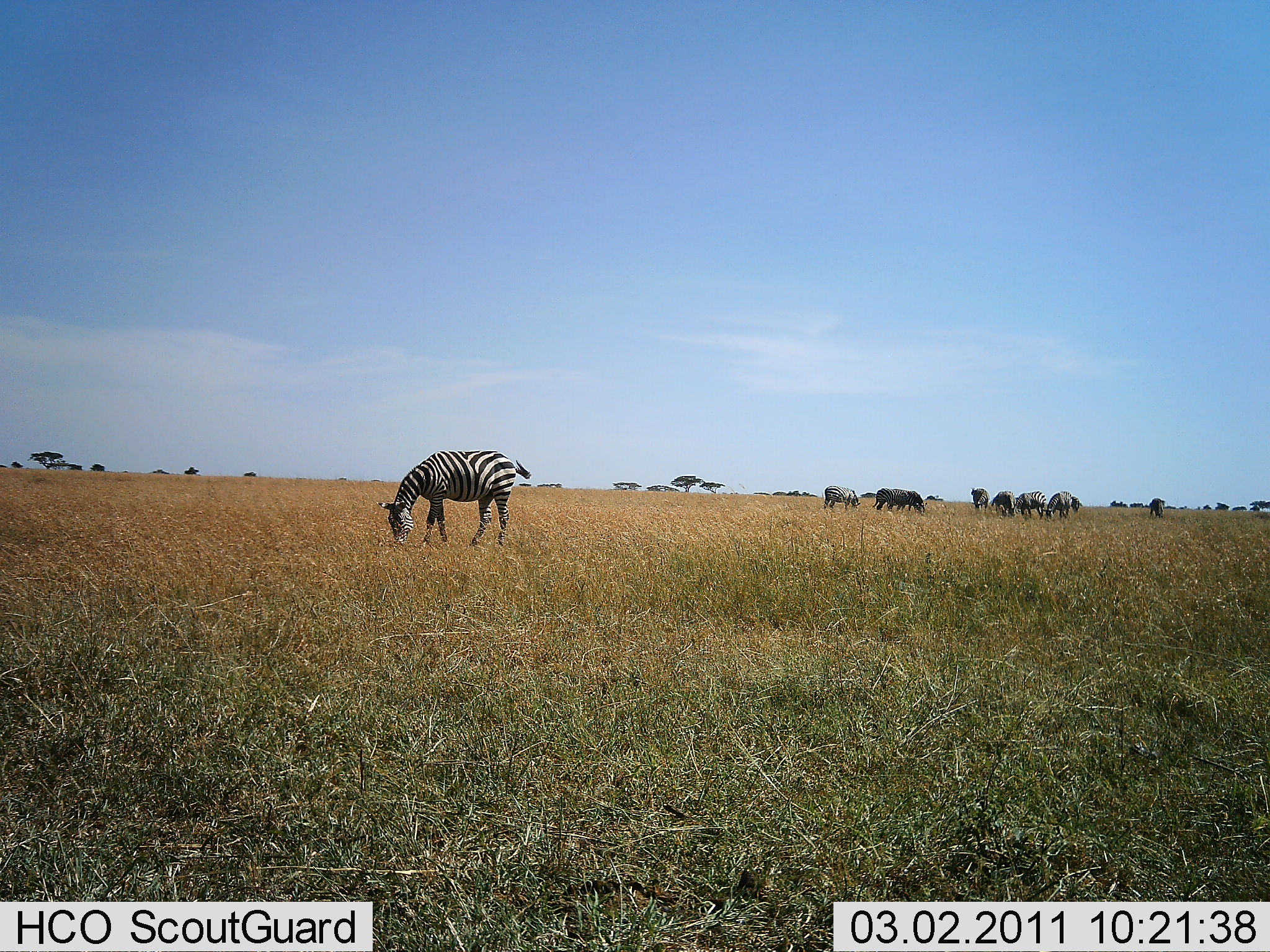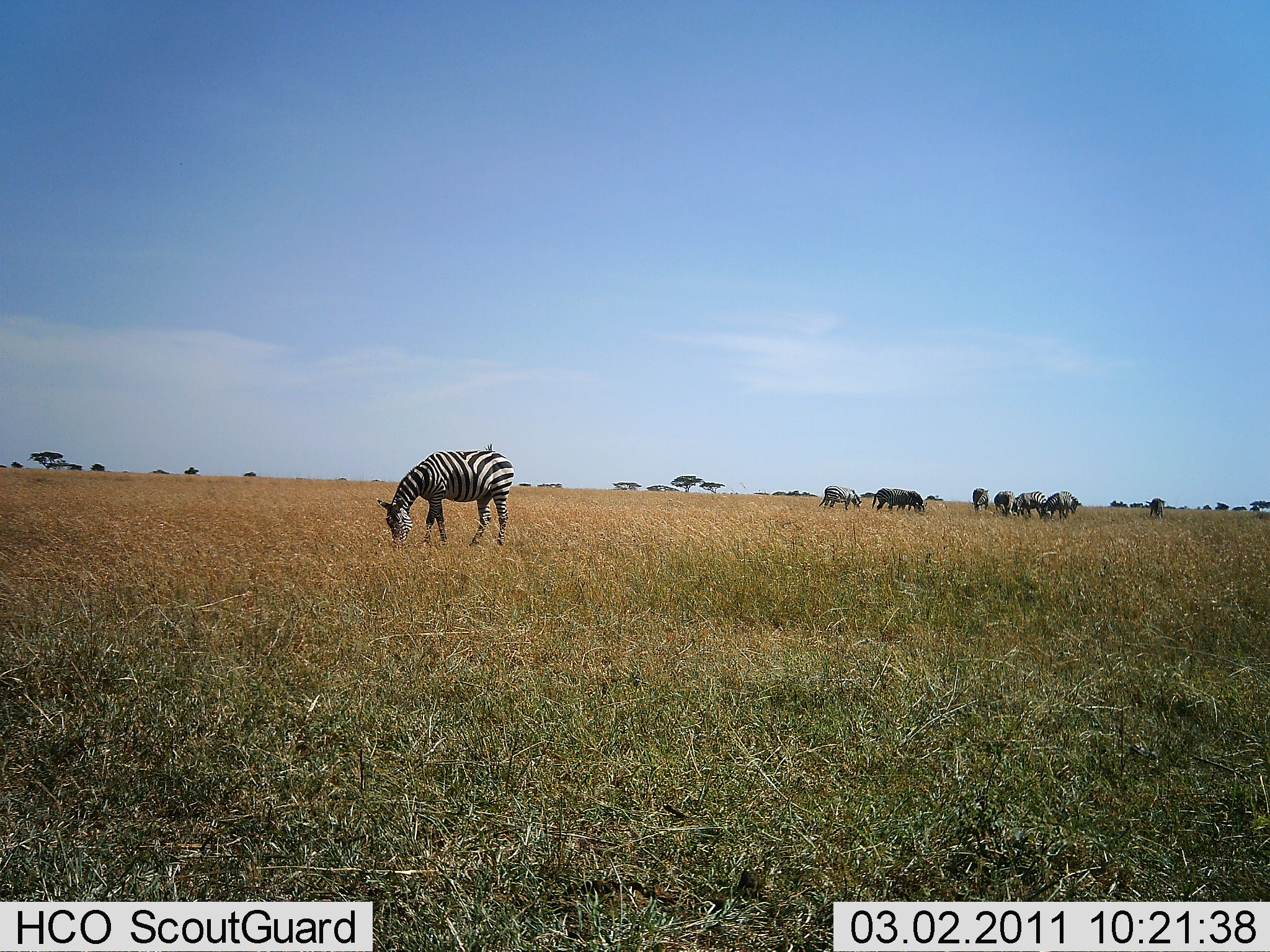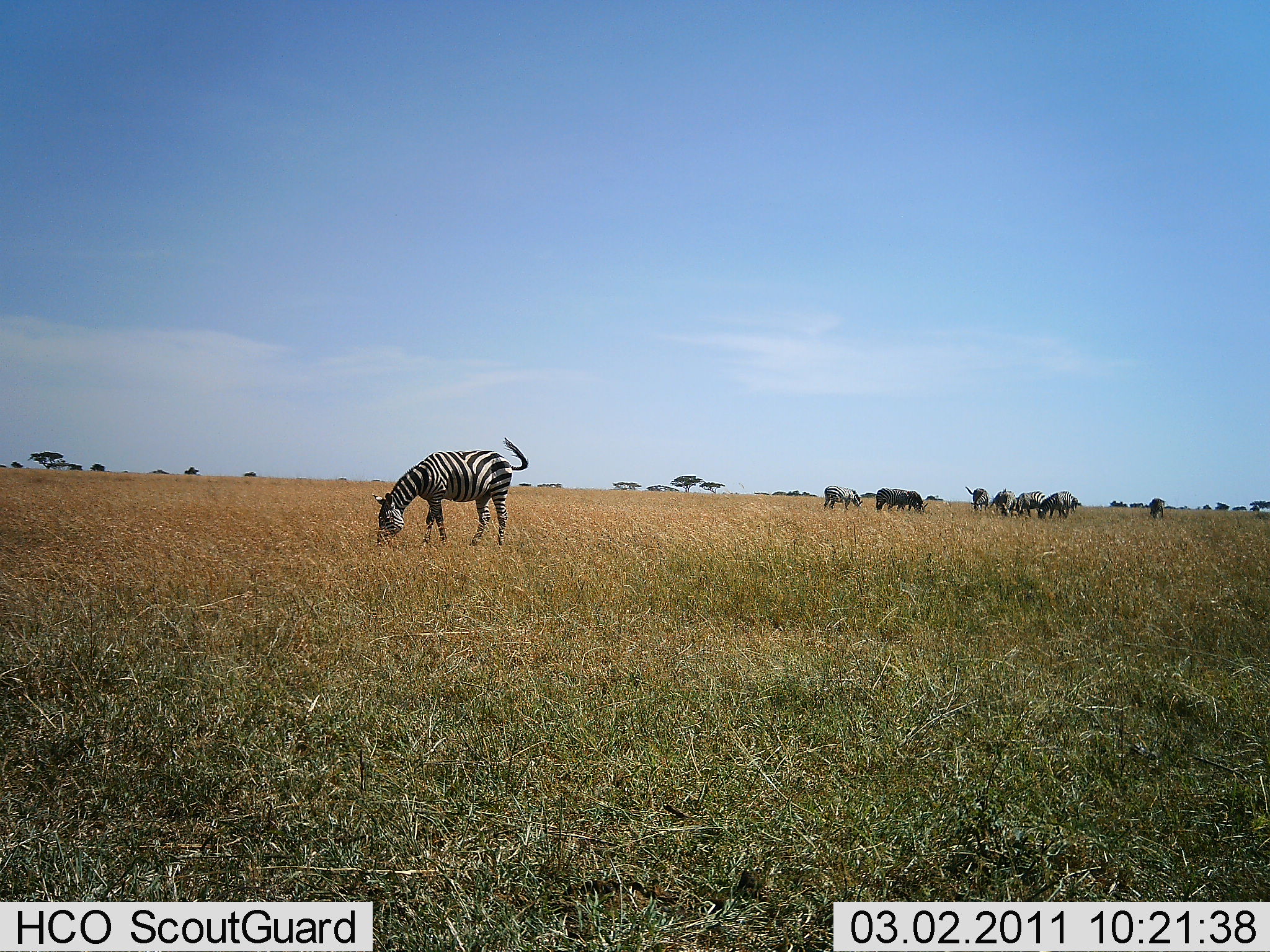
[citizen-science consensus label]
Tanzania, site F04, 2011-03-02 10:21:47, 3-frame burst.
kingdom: Animalia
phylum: Chordata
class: Mammalia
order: Perissodactyla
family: Equidae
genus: Equus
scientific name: Equus quagga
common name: plains zebra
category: zebra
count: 6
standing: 14%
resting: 0%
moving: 0%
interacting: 0%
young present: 0%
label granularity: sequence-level